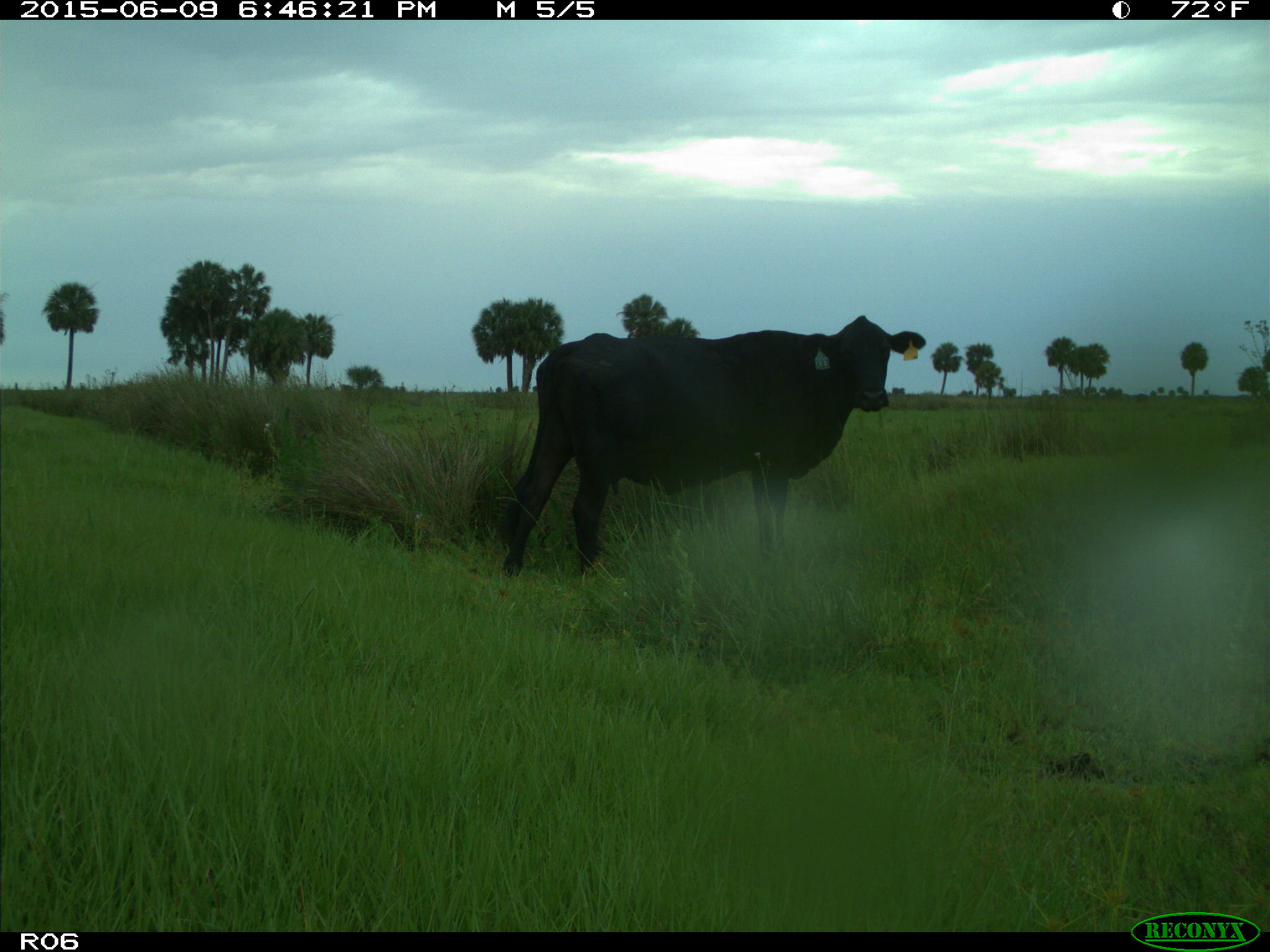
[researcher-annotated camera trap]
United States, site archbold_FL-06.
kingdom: Animalia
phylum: Chordata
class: Mammalia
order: Artiodactyla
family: Bovidae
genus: Bos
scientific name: Bos taurus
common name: domestic cow